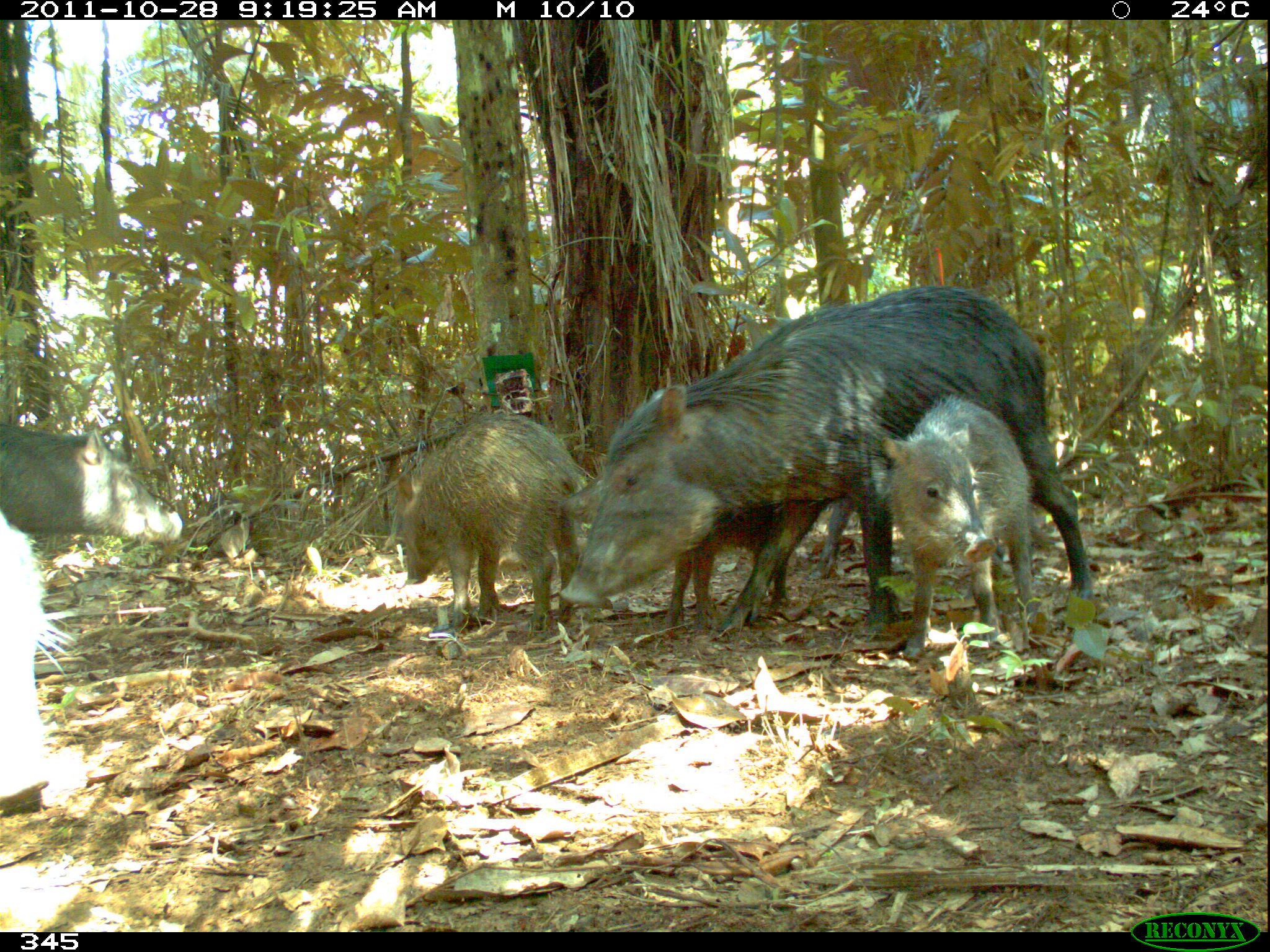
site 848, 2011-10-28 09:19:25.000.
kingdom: Animalia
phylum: Chordata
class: Mammalia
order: Artiodactyla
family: Tayassuidae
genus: Tayassu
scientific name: Tayassu pecari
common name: white-lipped peccary